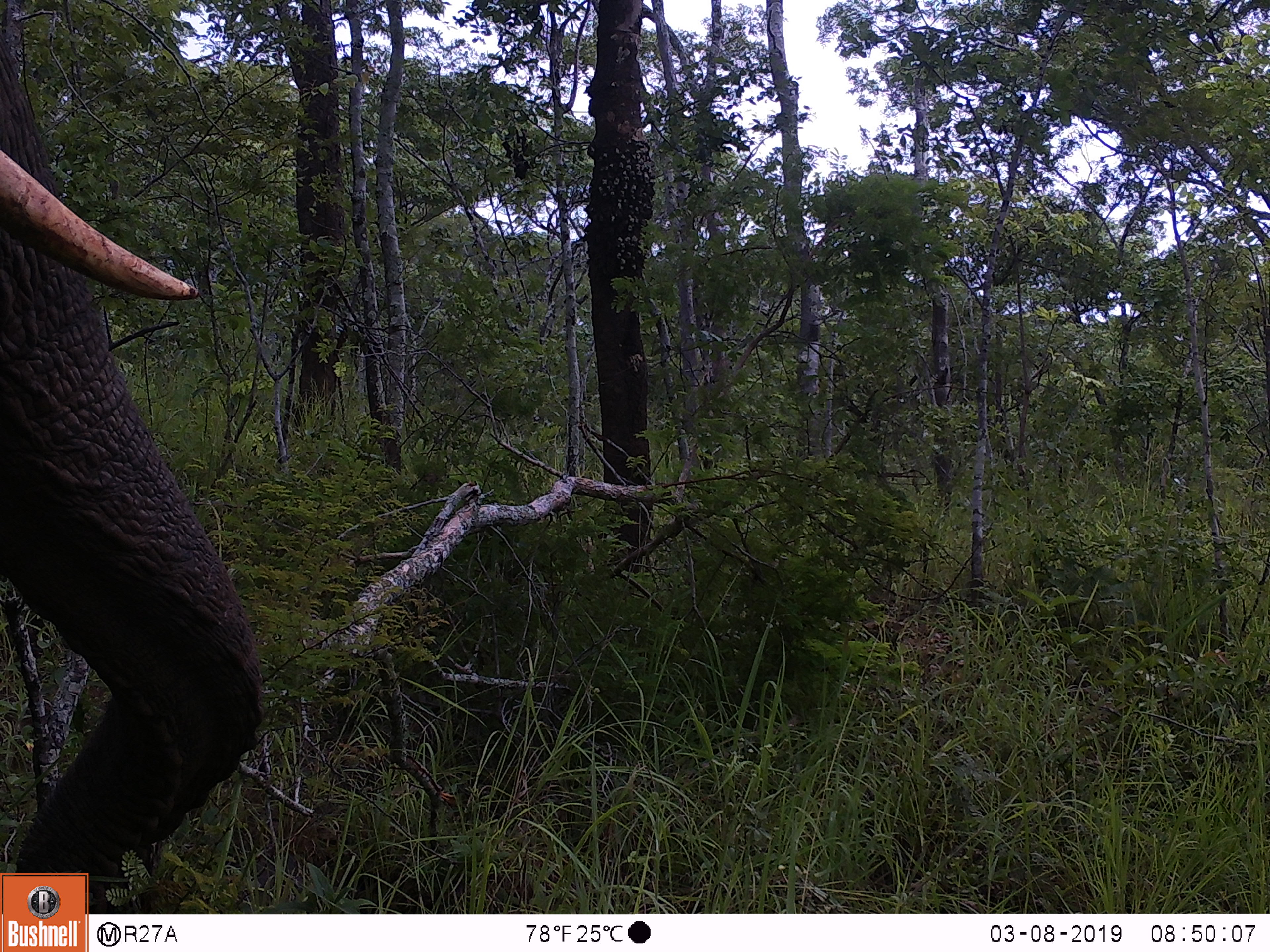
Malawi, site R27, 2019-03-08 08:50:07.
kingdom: Animalia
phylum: Chordata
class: Mammalia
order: Proboscidea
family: Elephantidae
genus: Loxodonta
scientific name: Loxodonta africana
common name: african savanna elephant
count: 1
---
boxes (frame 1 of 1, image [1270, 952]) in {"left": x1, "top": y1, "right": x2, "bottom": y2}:
african savanna elephant: {"left": 0, "top": 0, "right": 285, "bottom": 871}